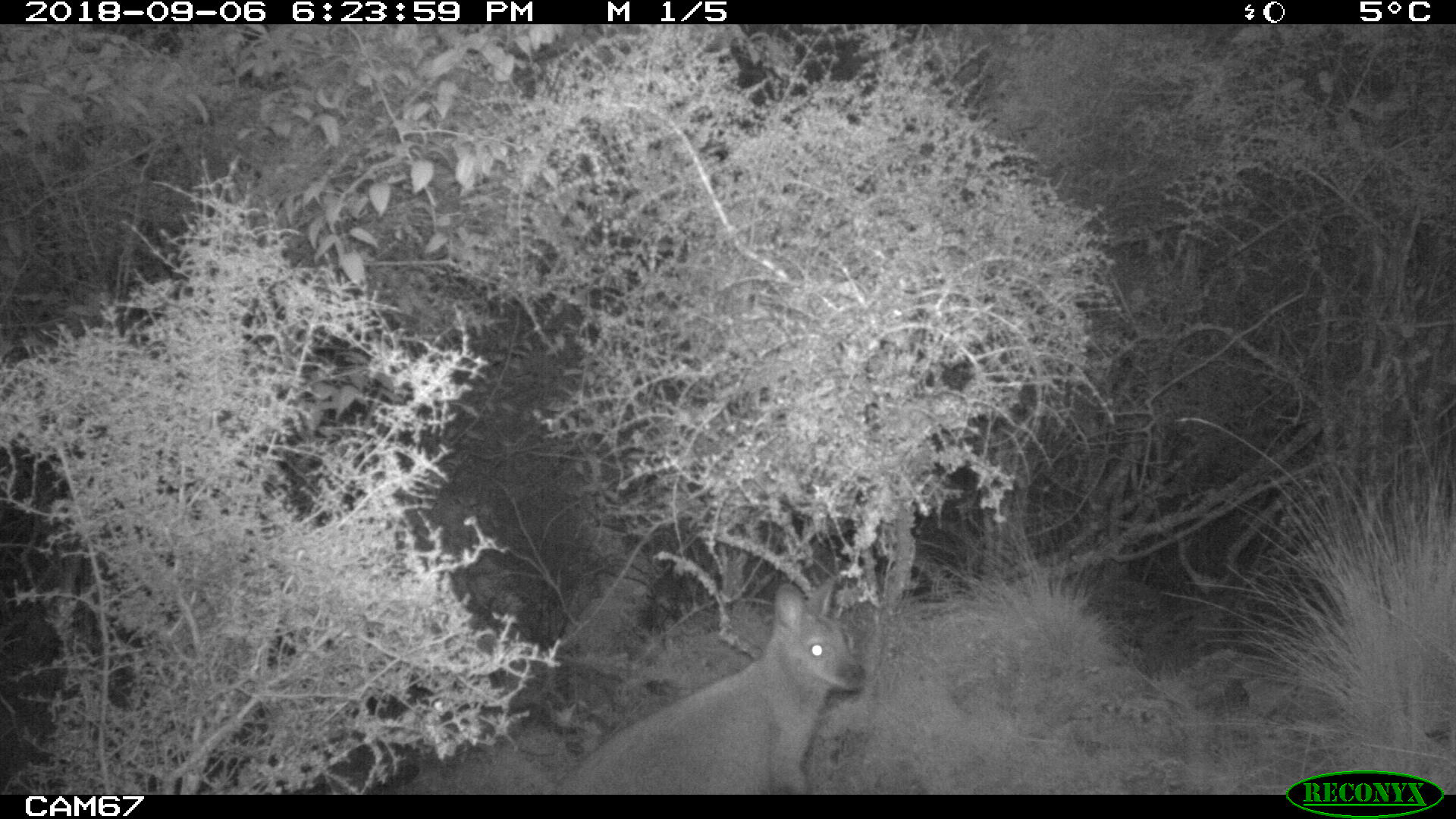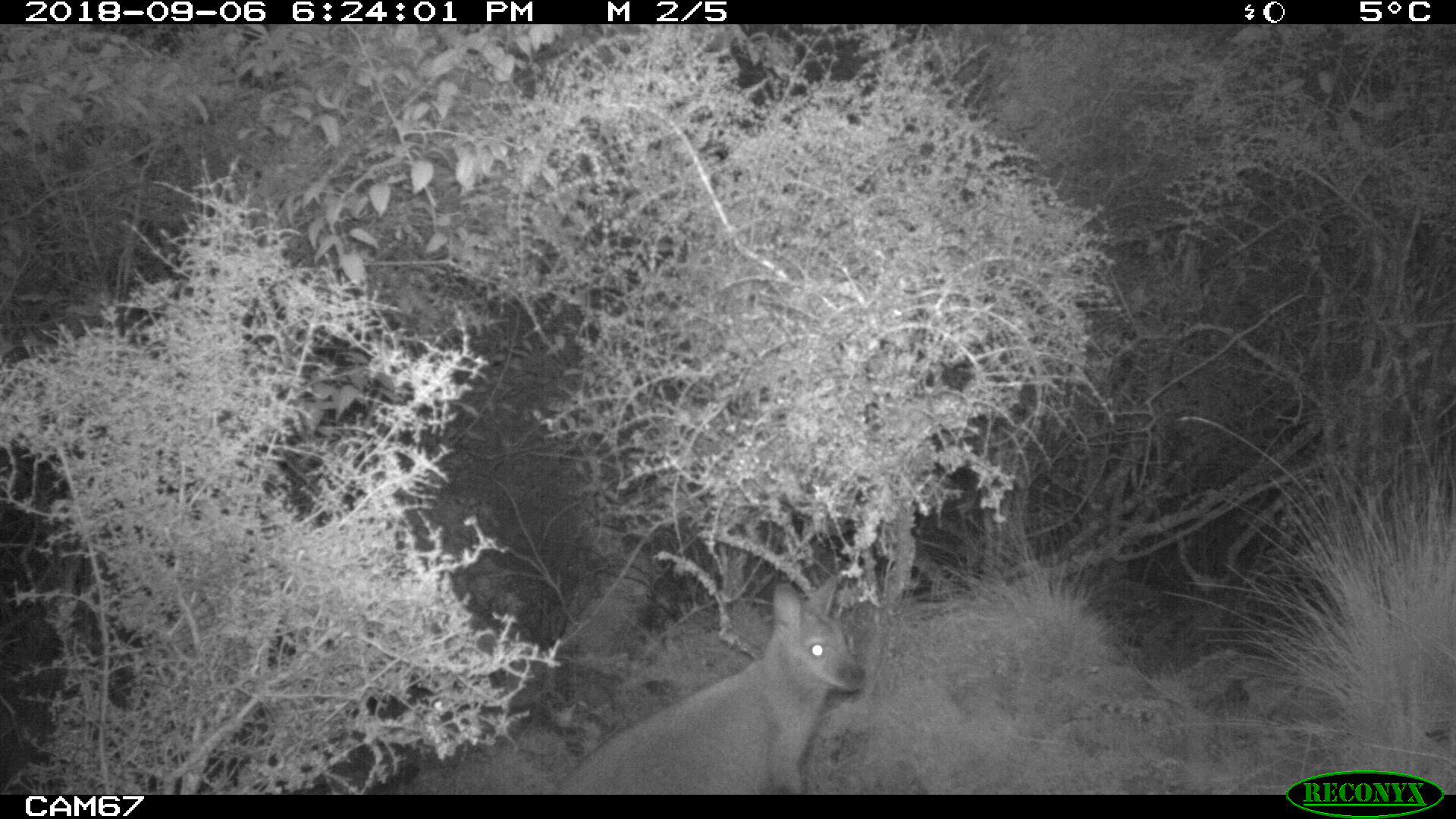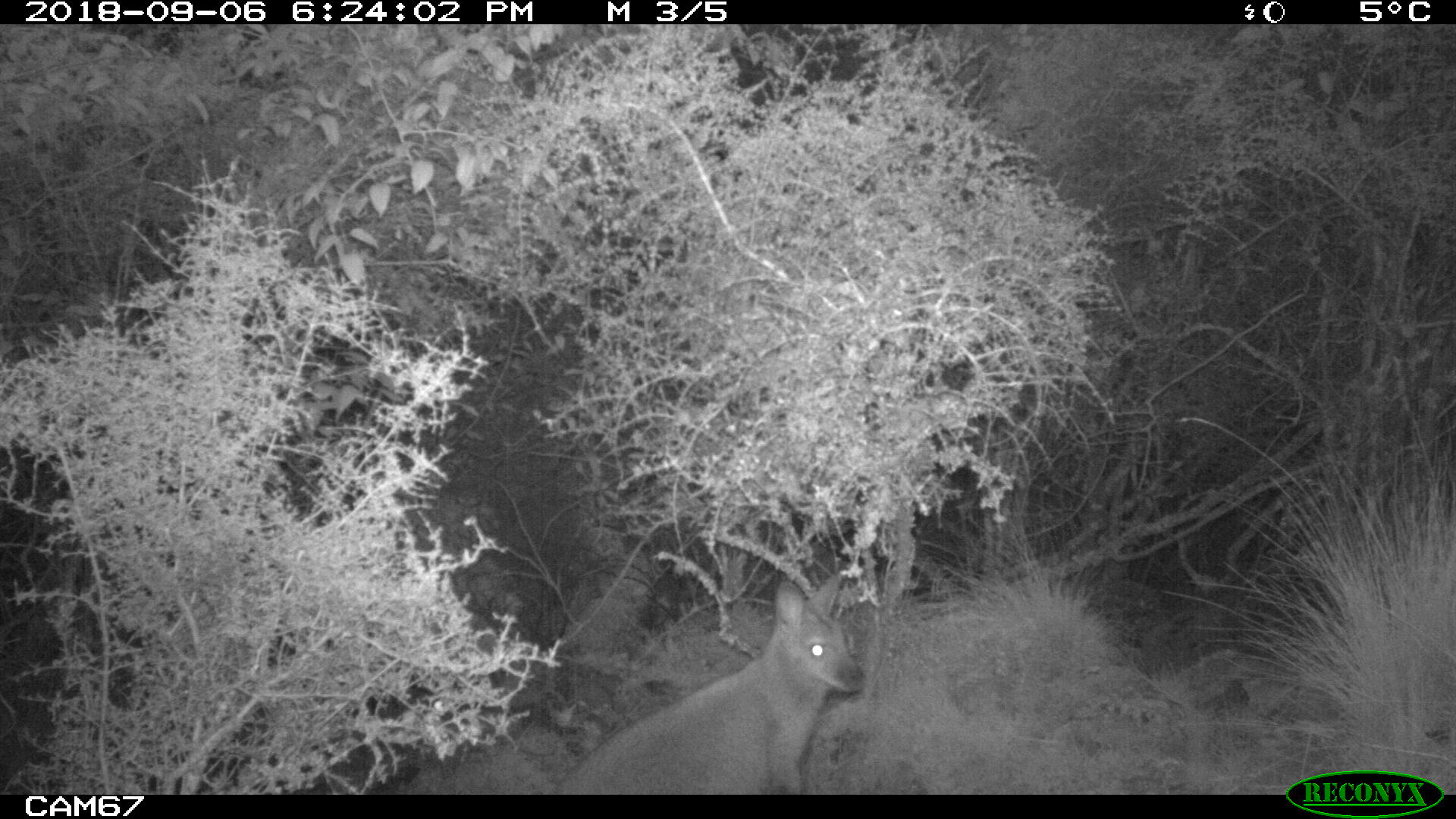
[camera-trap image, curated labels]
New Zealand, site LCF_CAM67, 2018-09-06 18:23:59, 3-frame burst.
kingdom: Animalia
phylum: Chordata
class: Mammalia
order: Diprotodontia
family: Macropodidae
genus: Notamacropus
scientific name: Notamacropus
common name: wallaby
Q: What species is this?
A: Wallaby (Notamacropus).